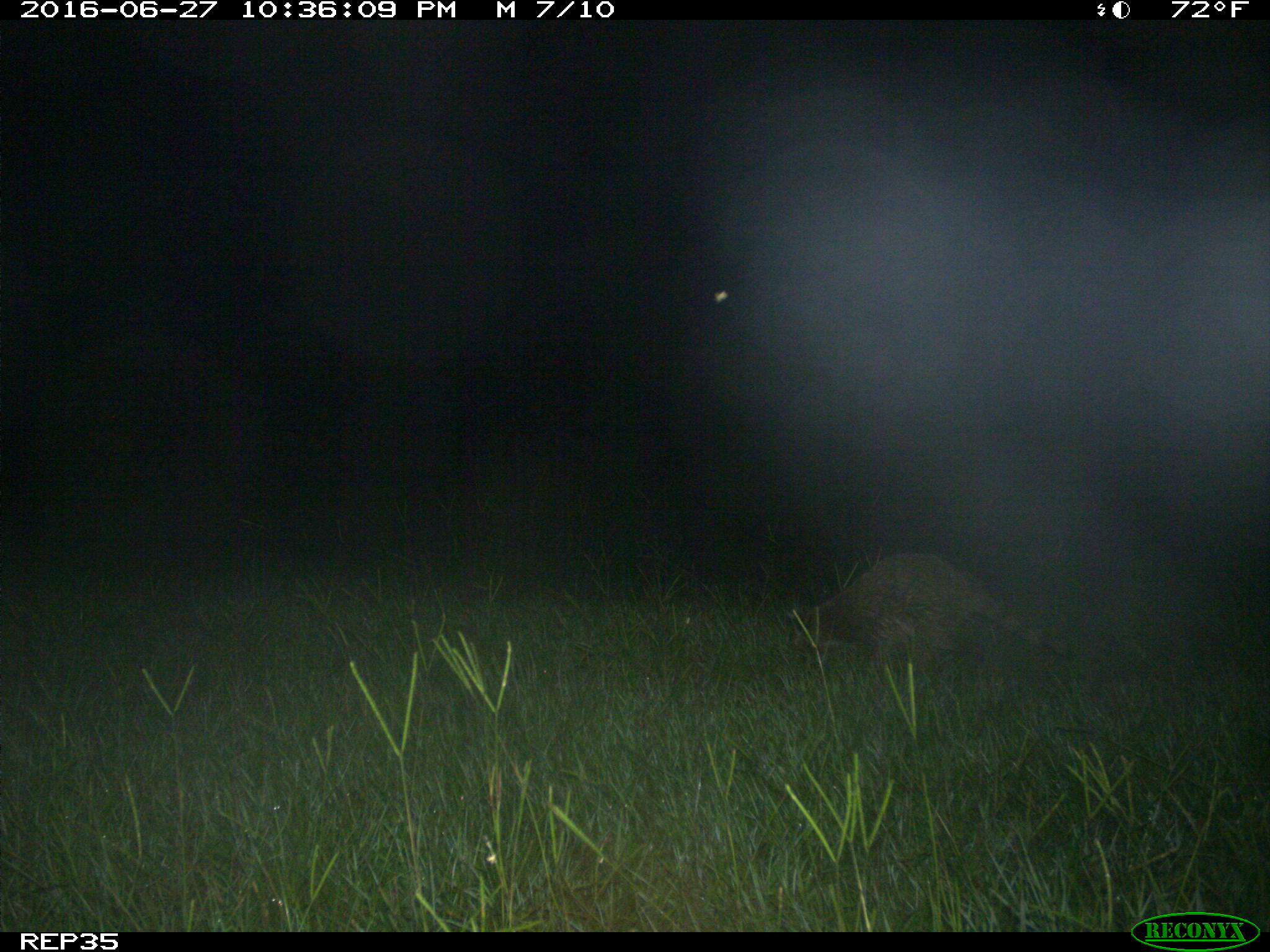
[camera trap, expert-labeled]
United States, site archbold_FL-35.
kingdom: Animalia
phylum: Chordata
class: Mammalia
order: Carnivora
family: Procyonidae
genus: Procyon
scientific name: Procyon lotor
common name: common raccoon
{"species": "Procyon lotor (common raccoon)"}